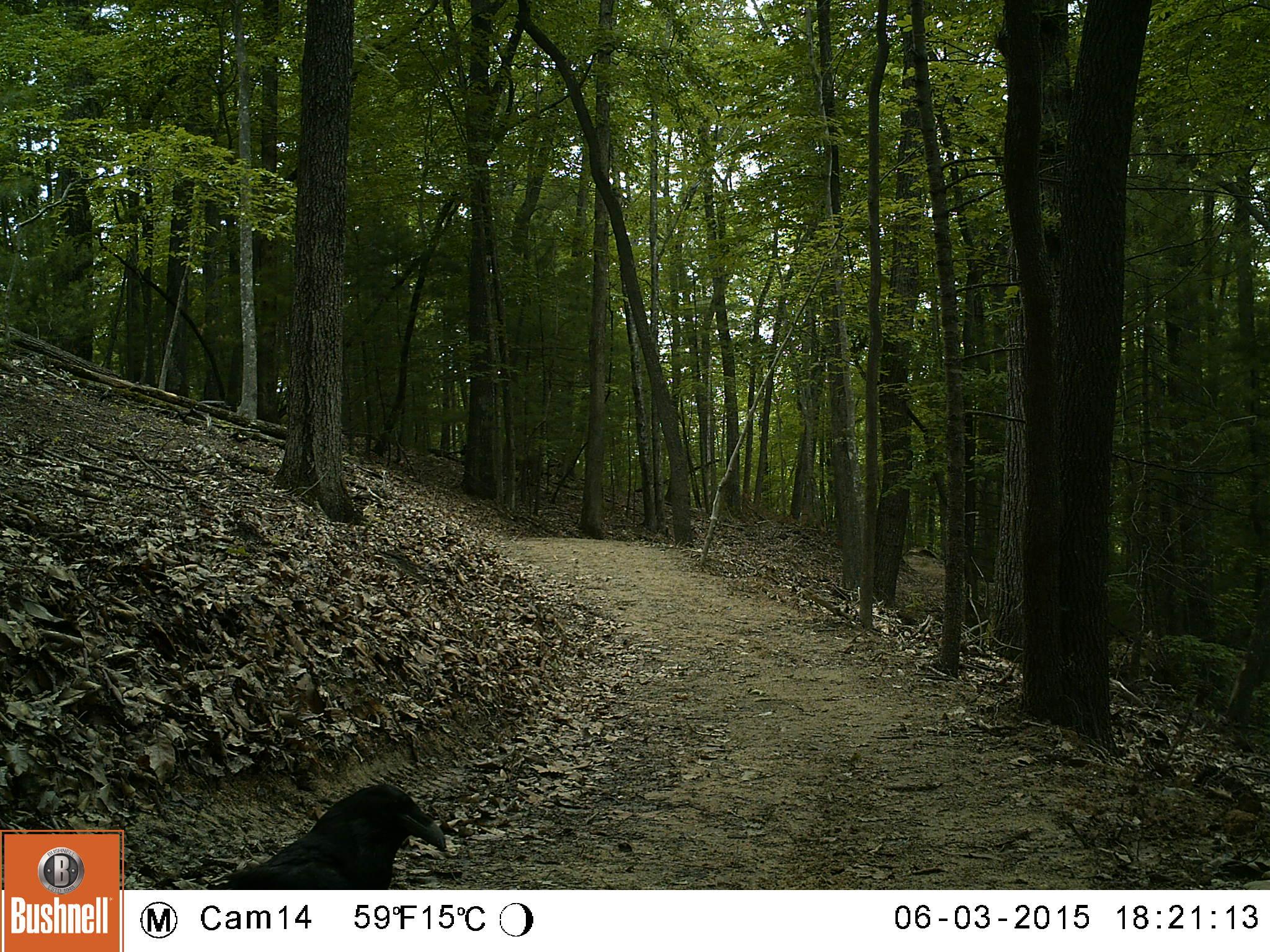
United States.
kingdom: Animalia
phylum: Chordata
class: Aves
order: Passeriformes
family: Corvidae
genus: Corvus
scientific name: Corvus brachyrhynchos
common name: american crow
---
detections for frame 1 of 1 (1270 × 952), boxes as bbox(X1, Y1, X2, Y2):
American Crow: bbox(231, 773, 476, 896)